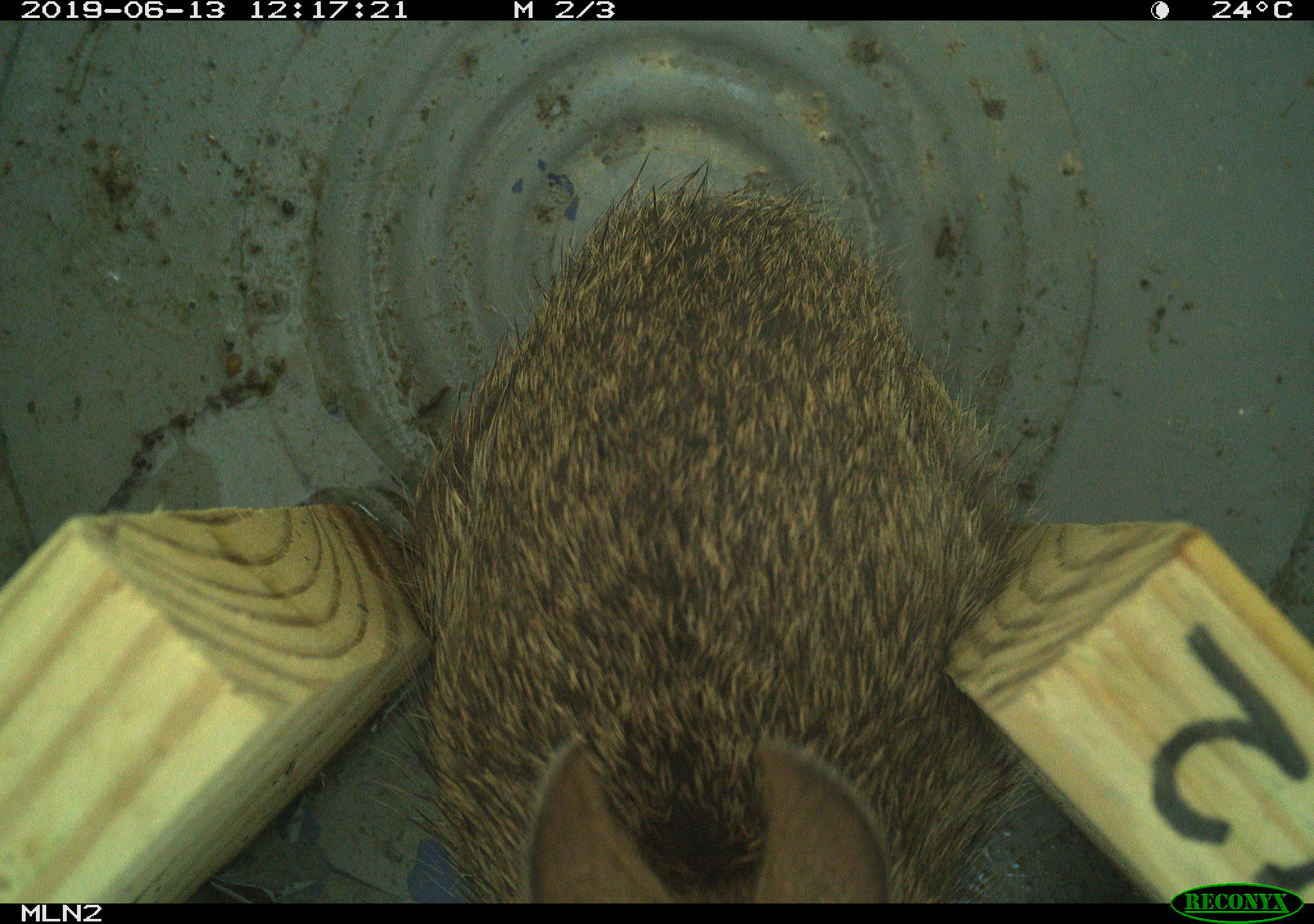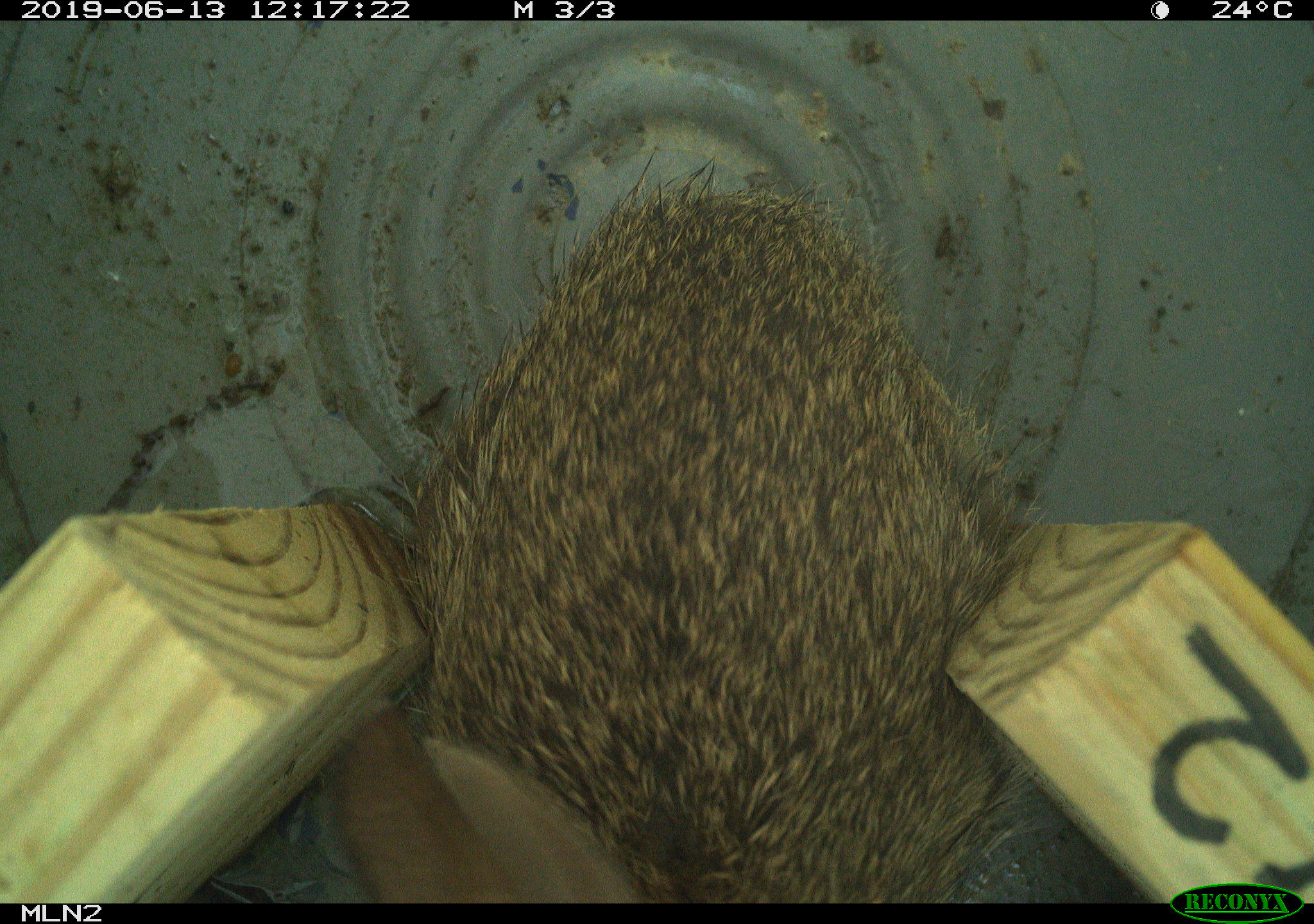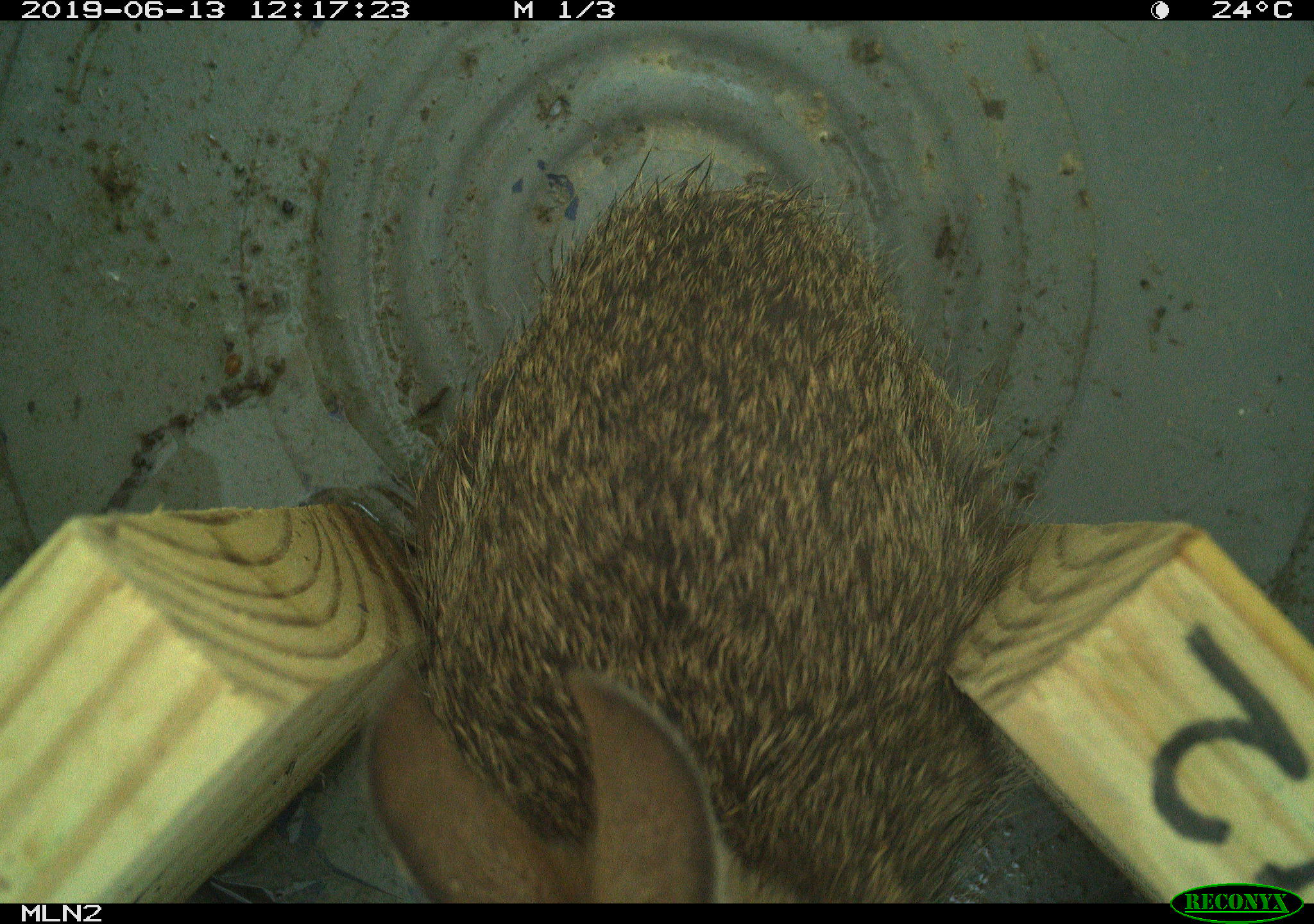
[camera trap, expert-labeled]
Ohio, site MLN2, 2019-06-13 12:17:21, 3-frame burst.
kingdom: Animalia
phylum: Chordata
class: Mammalia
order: Lagomorpha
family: Leporidae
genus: Sylvilagus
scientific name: Sylvilagus floridanus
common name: eastern cottontail